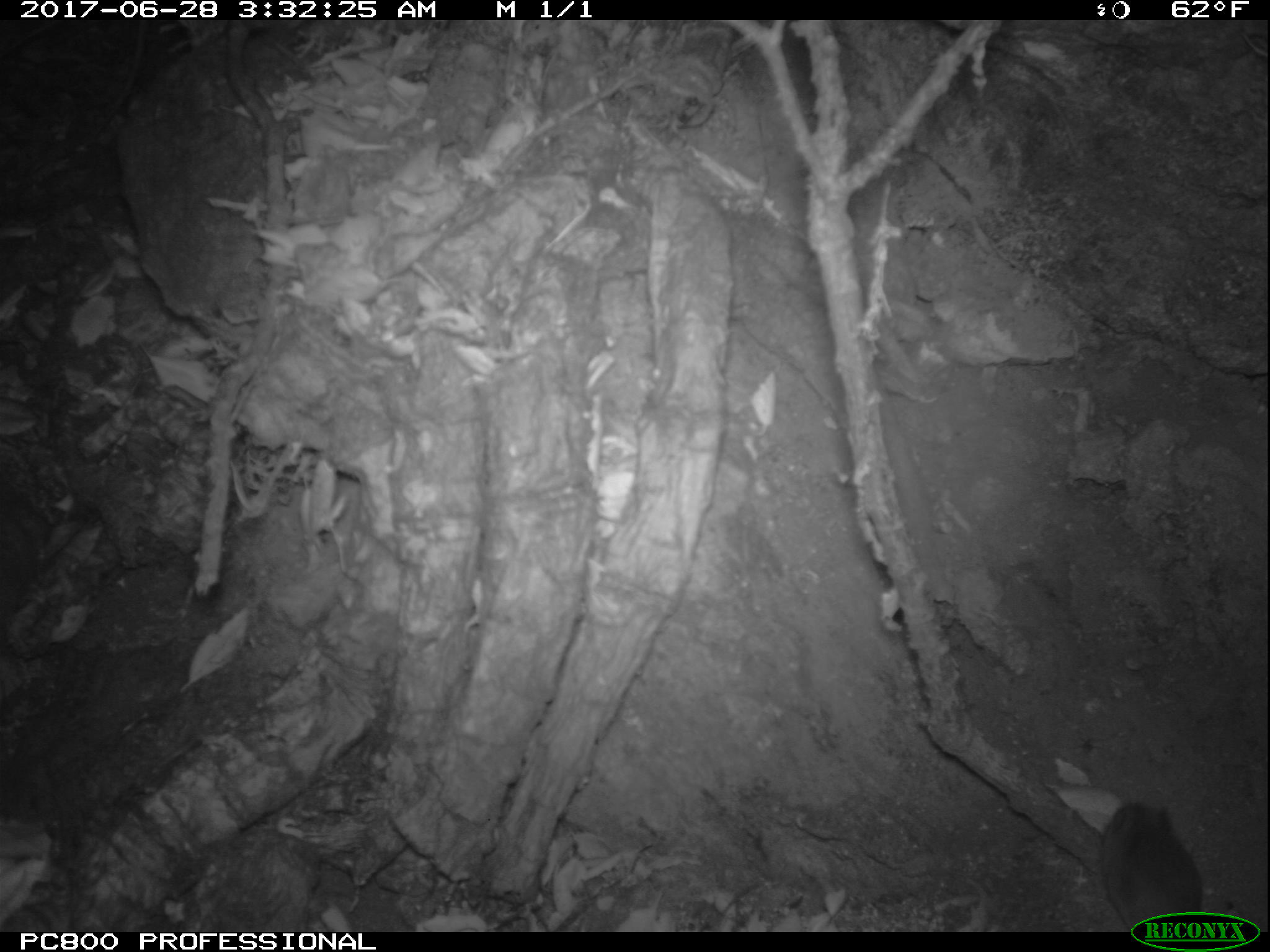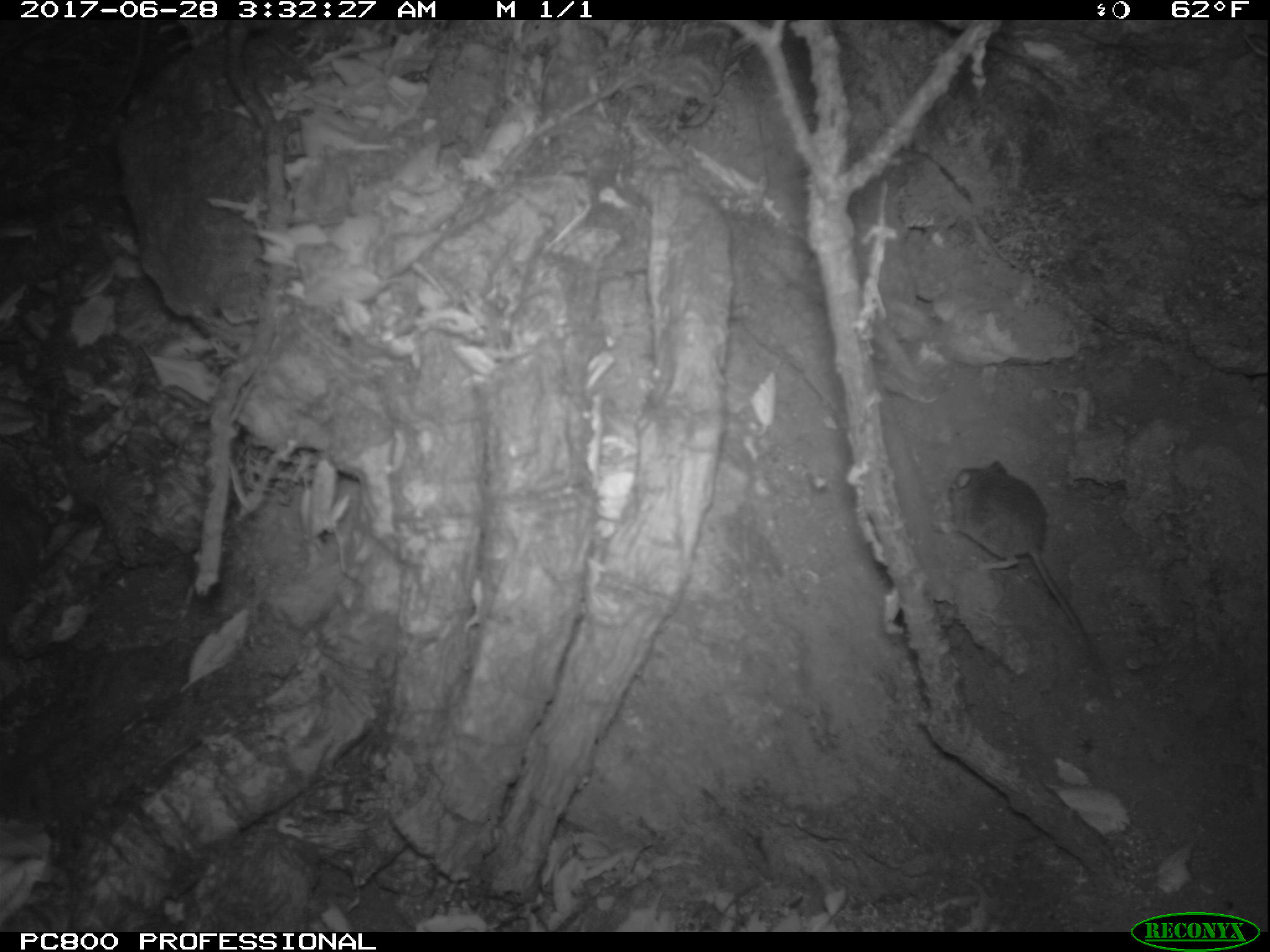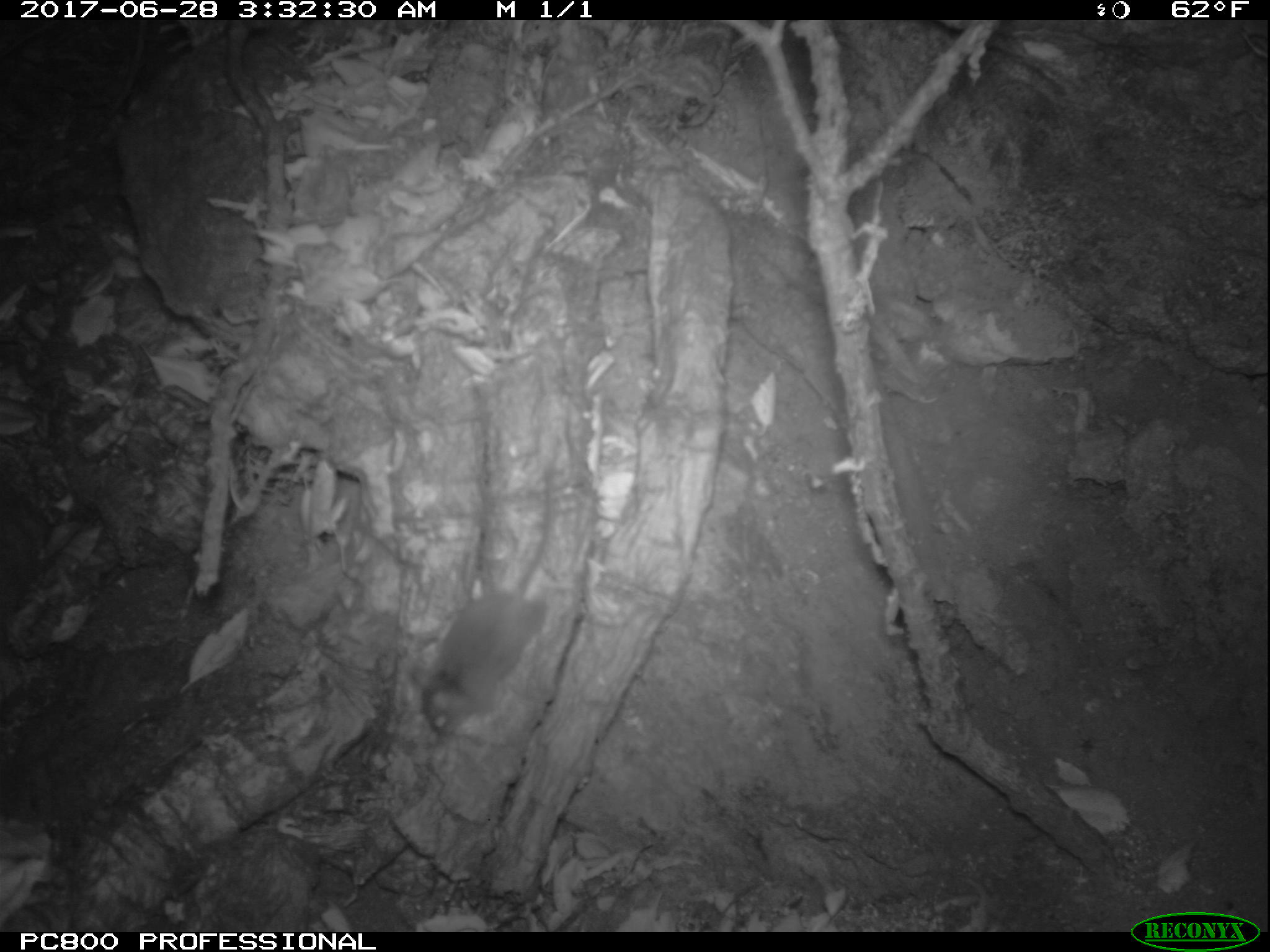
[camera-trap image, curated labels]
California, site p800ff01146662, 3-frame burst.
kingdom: Animalia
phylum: Chordata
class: Mammalia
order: Rodentia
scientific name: Rodentia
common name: rodent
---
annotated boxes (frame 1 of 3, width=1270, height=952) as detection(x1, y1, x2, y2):
rodent: detection(1098, 799, 1202, 932)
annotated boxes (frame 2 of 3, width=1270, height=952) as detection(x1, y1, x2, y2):
rodent: detection(944, 461, 1107, 674)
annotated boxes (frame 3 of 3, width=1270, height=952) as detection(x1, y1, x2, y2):
rodent: detection(407, 462, 557, 733)